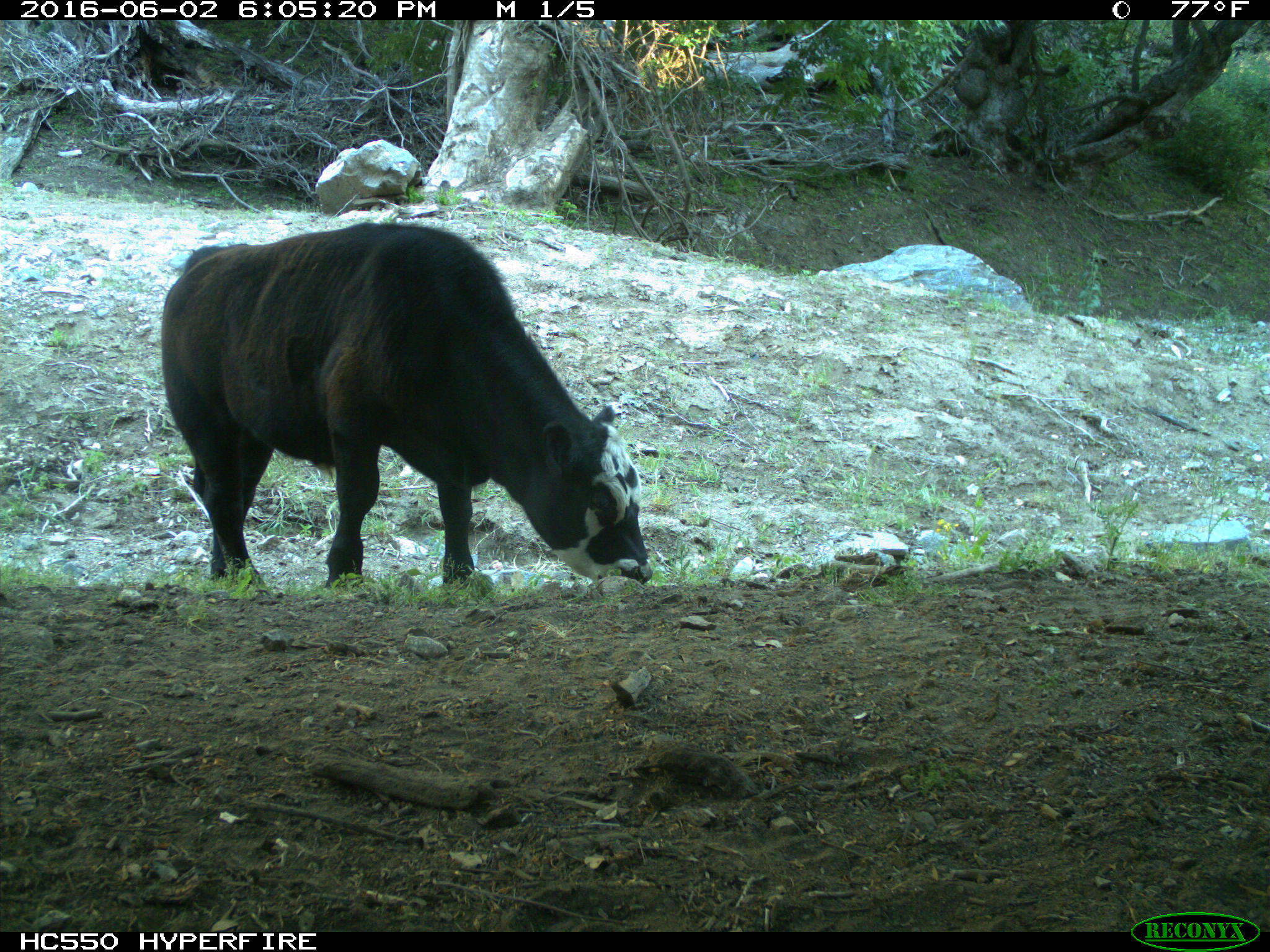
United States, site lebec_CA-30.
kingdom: Animalia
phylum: Chordata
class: Mammalia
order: Artiodactyla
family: Bovidae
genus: Bos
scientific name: Bos taurus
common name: domestic cow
Bos taurus (domestic cow).